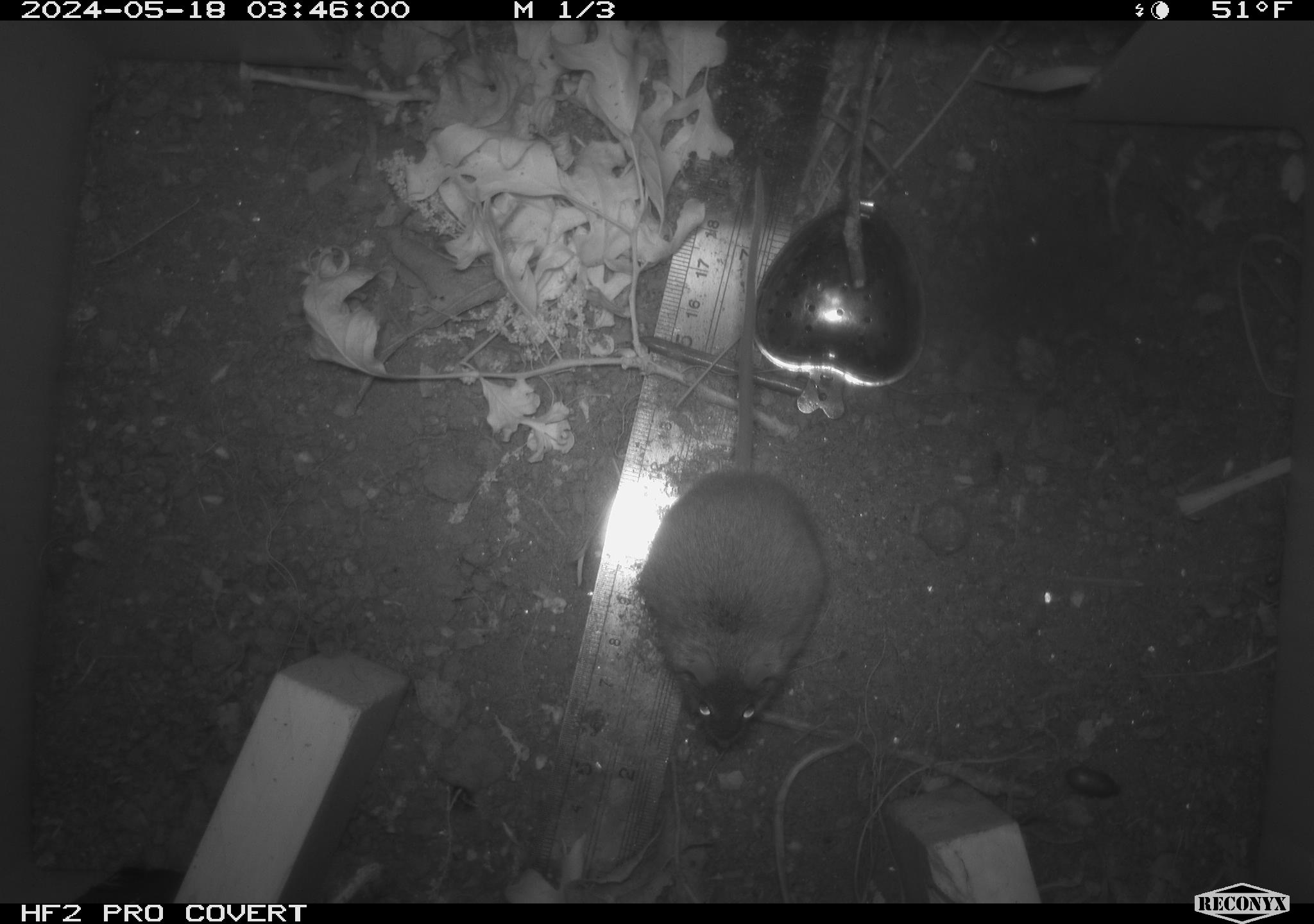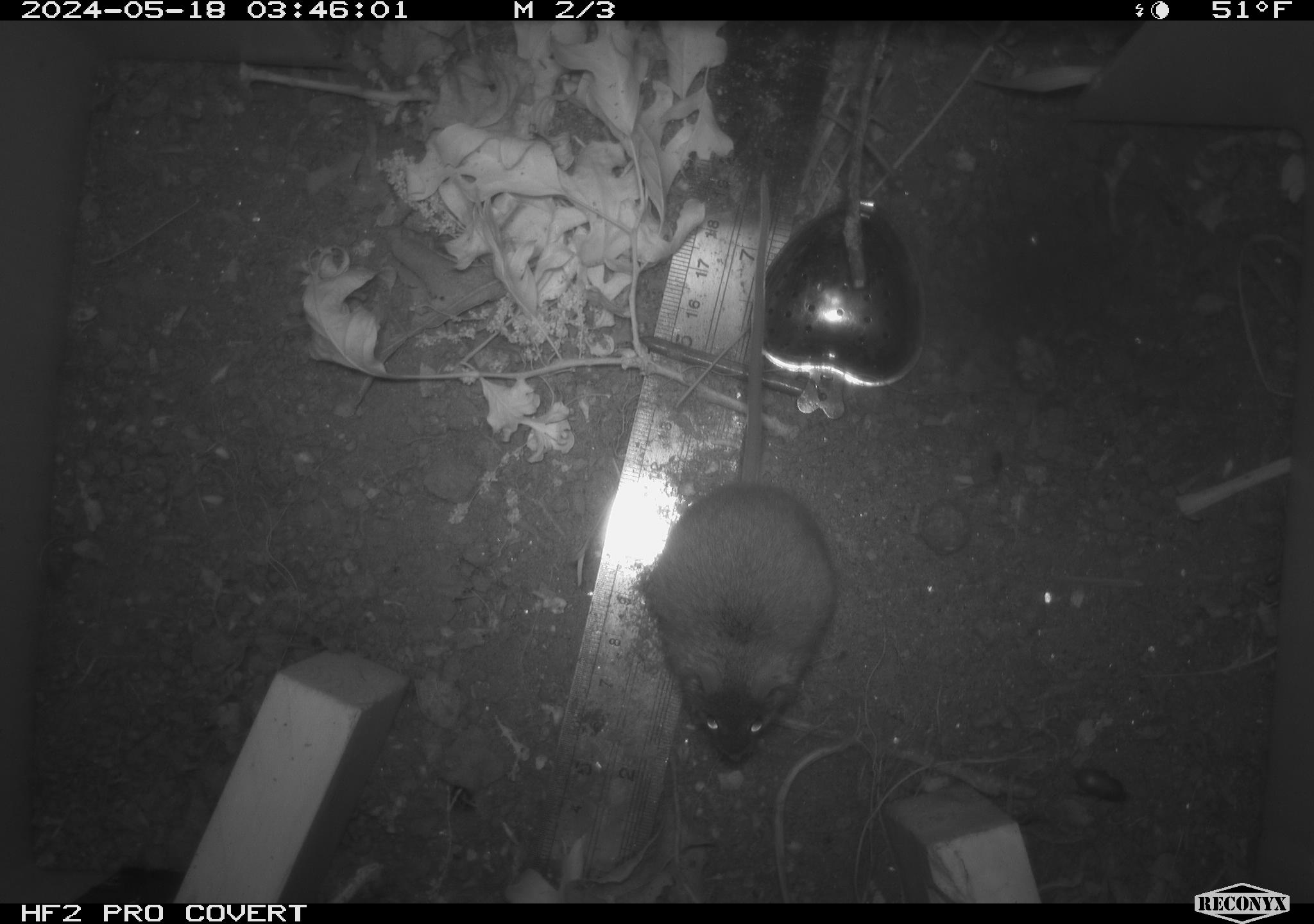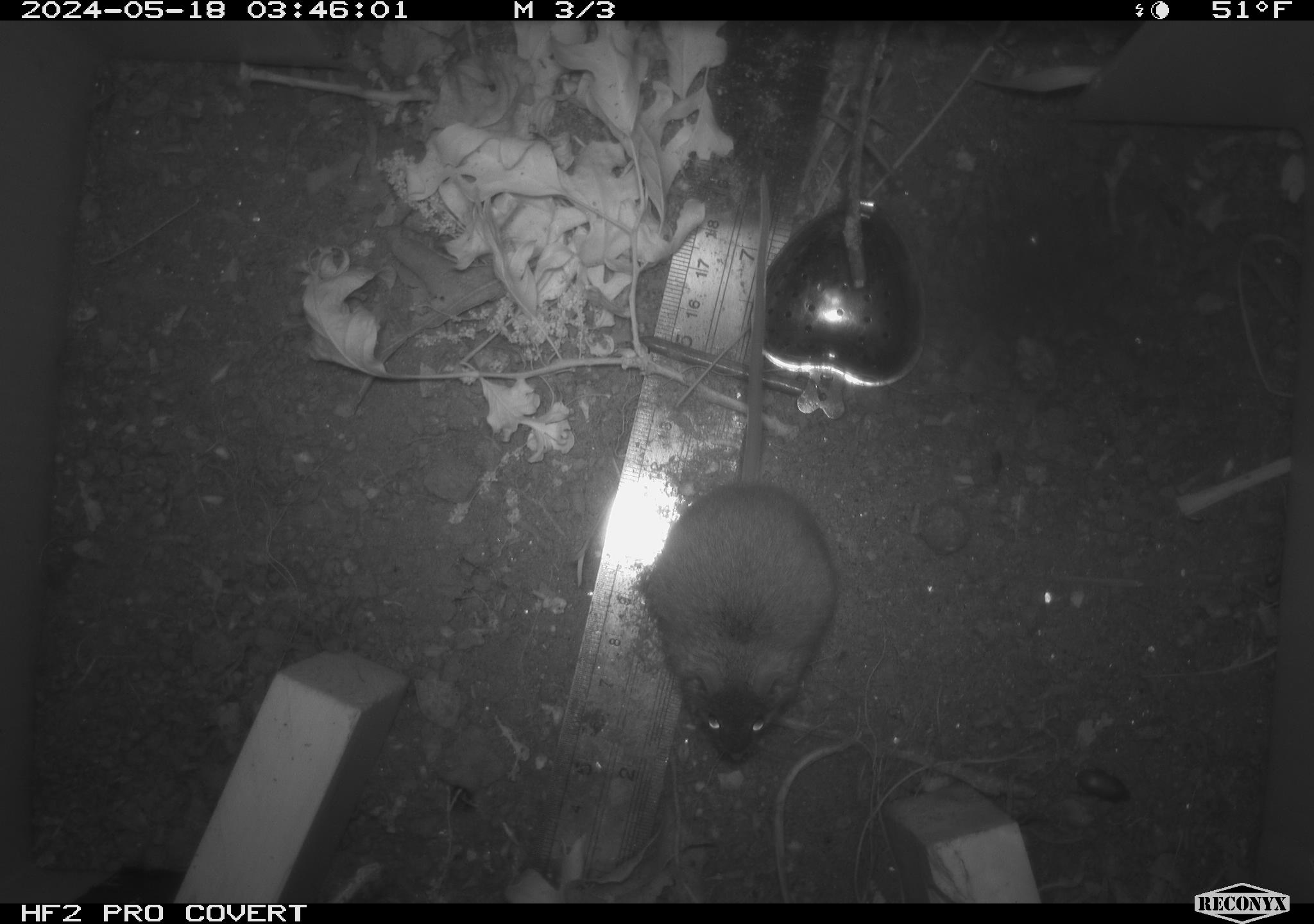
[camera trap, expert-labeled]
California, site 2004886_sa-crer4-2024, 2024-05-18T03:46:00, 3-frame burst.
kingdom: Animalia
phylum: Chordata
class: Mammalia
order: Rodentia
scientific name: Rodentia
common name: mouse species